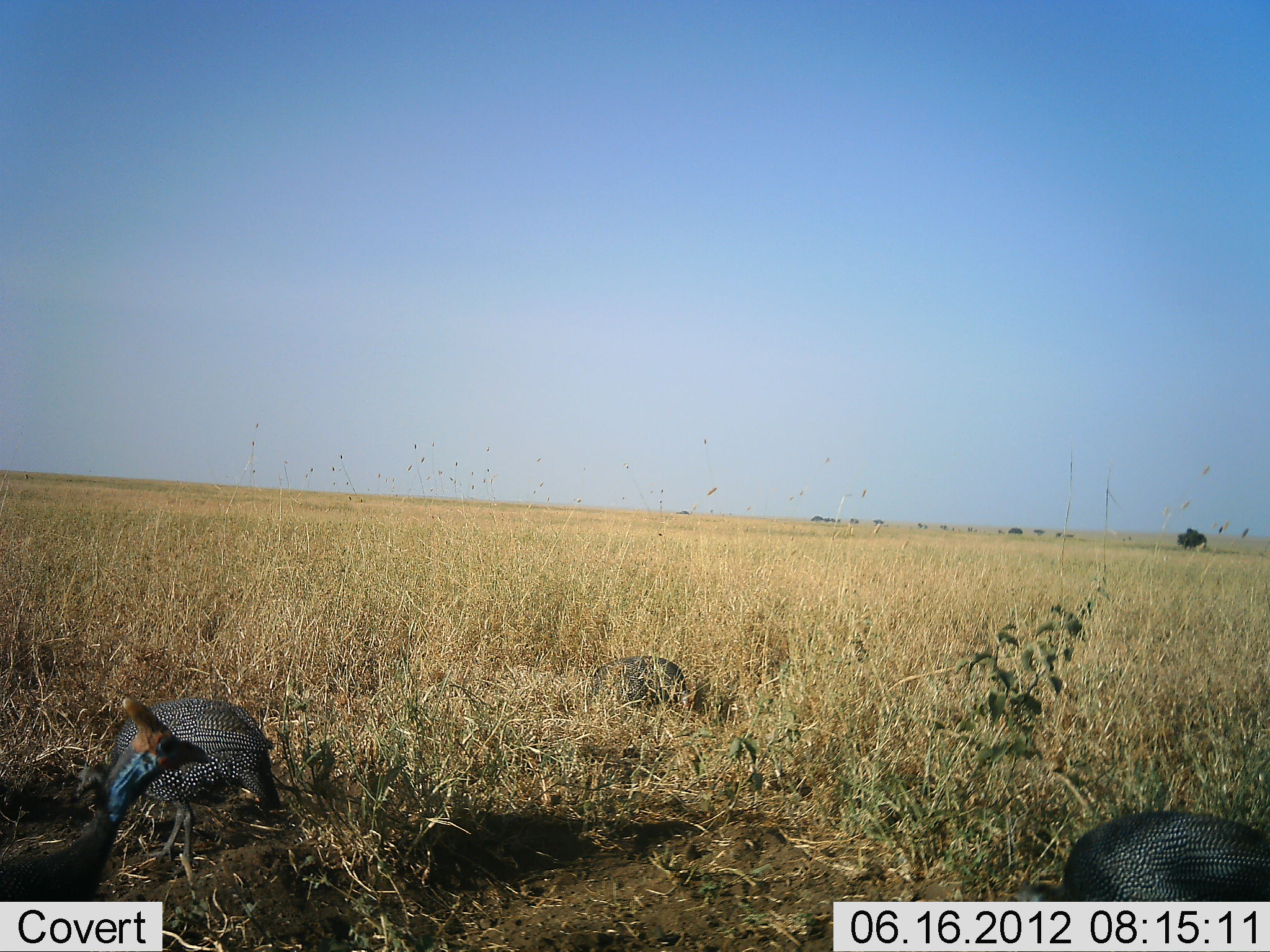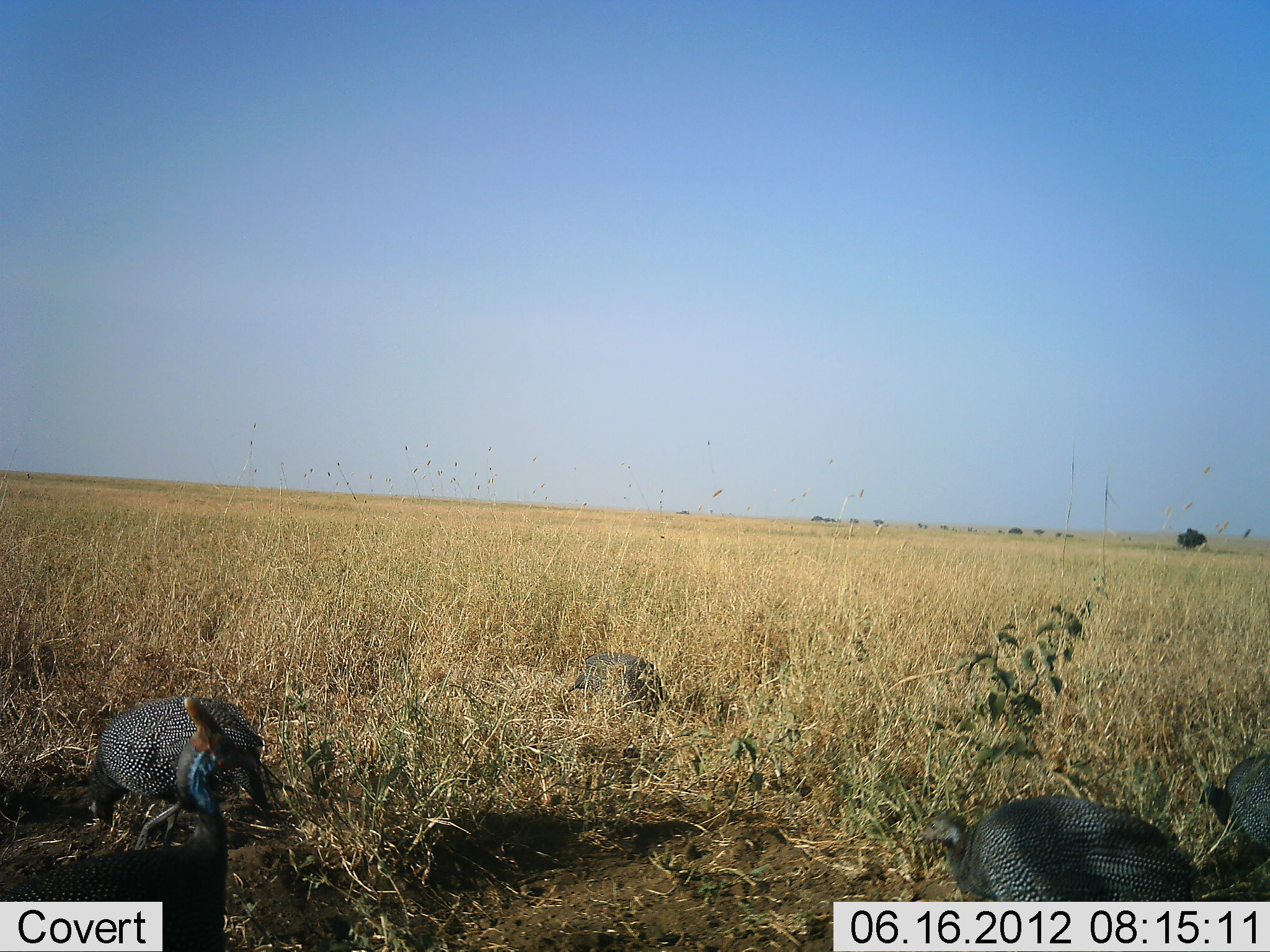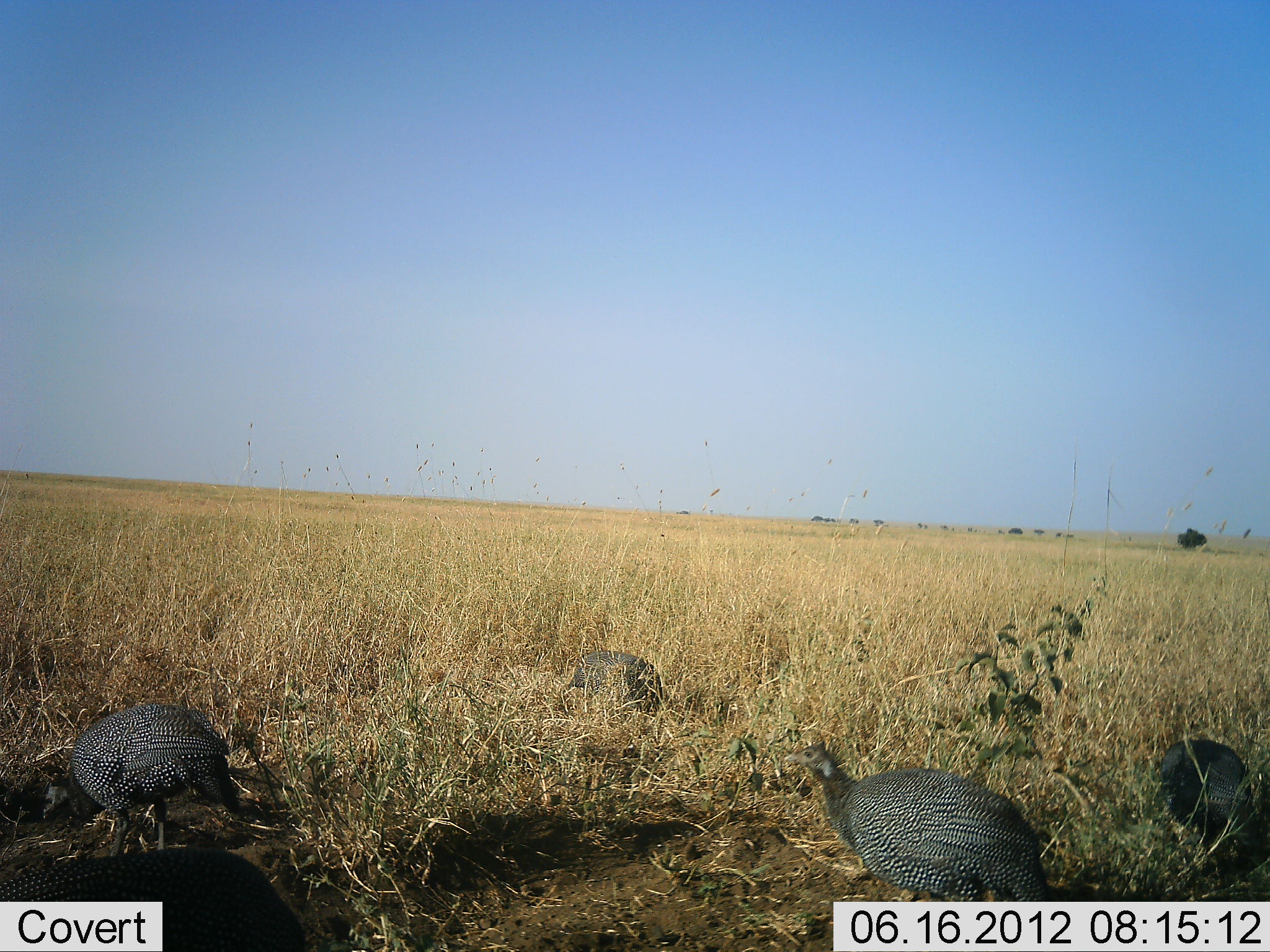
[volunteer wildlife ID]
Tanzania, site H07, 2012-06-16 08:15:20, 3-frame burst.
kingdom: Animalia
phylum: Chordata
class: Aves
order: Galliformes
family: Numididae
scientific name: Numididae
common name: guinea fowl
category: guineafowl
Guineafowl (guinea fowl) (Numididae), count 5. Behavior (volunteer vote fractions): standing 30%, resting 10%, moving 90%, interacting 0%. Young present (vote fraction): 0%. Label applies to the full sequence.